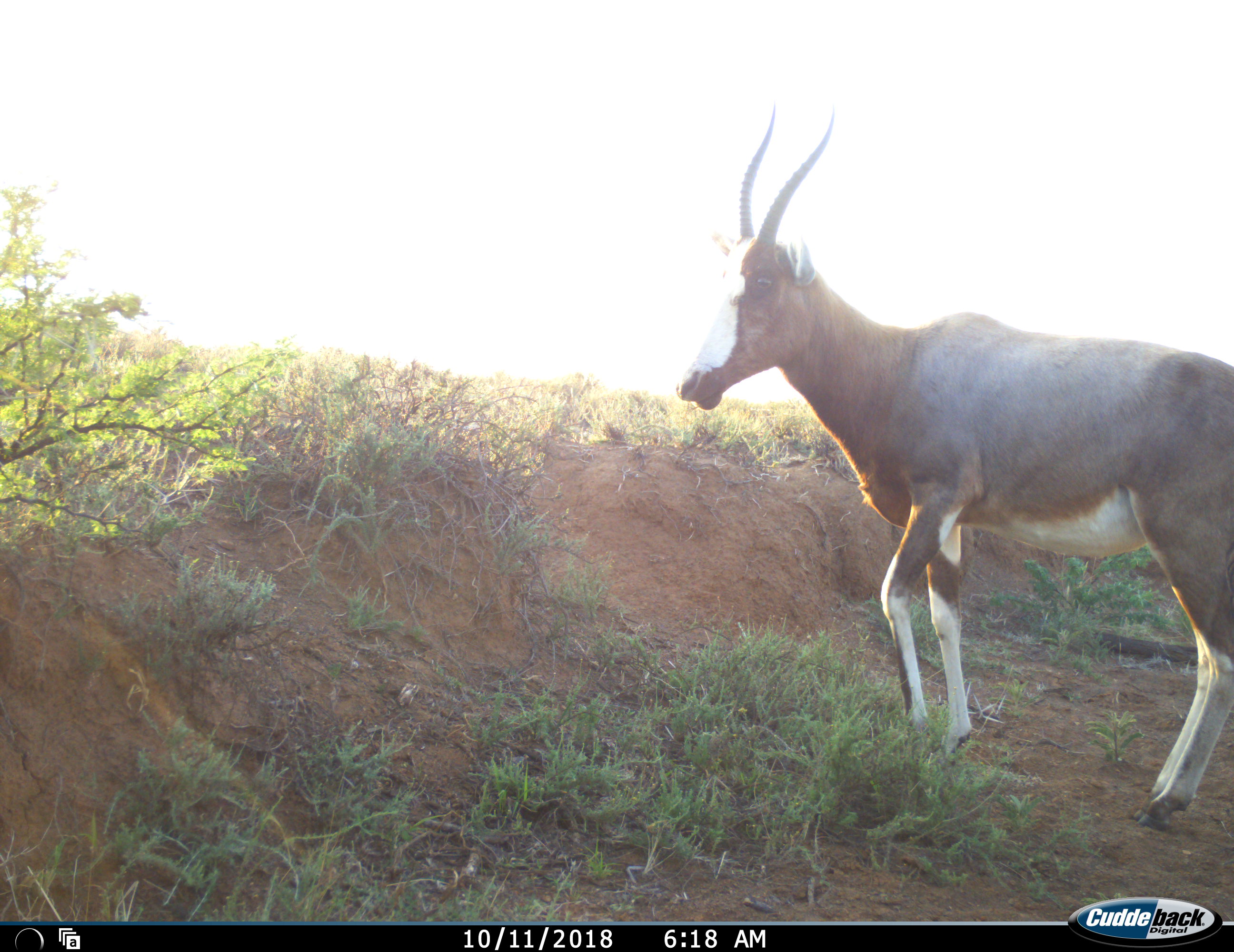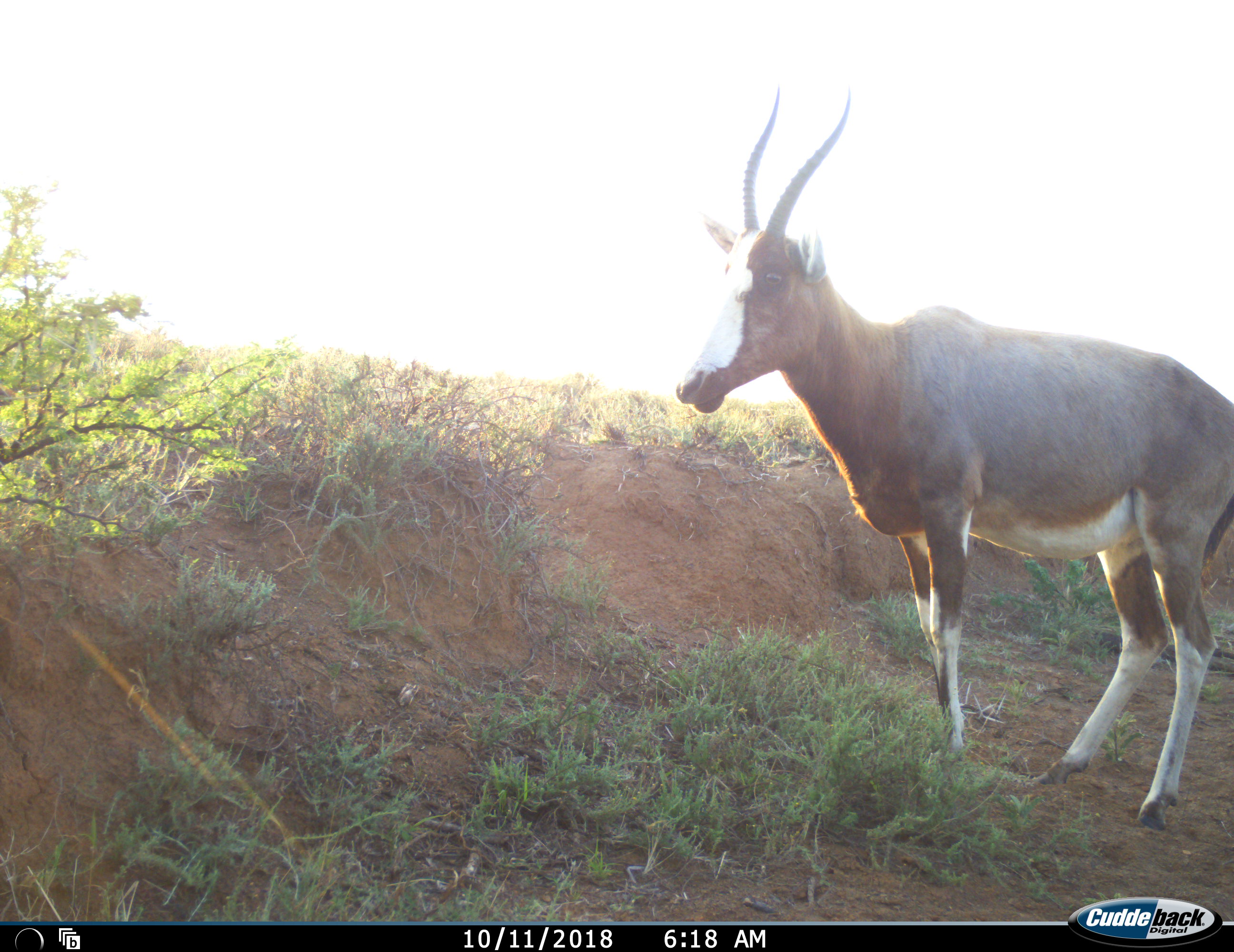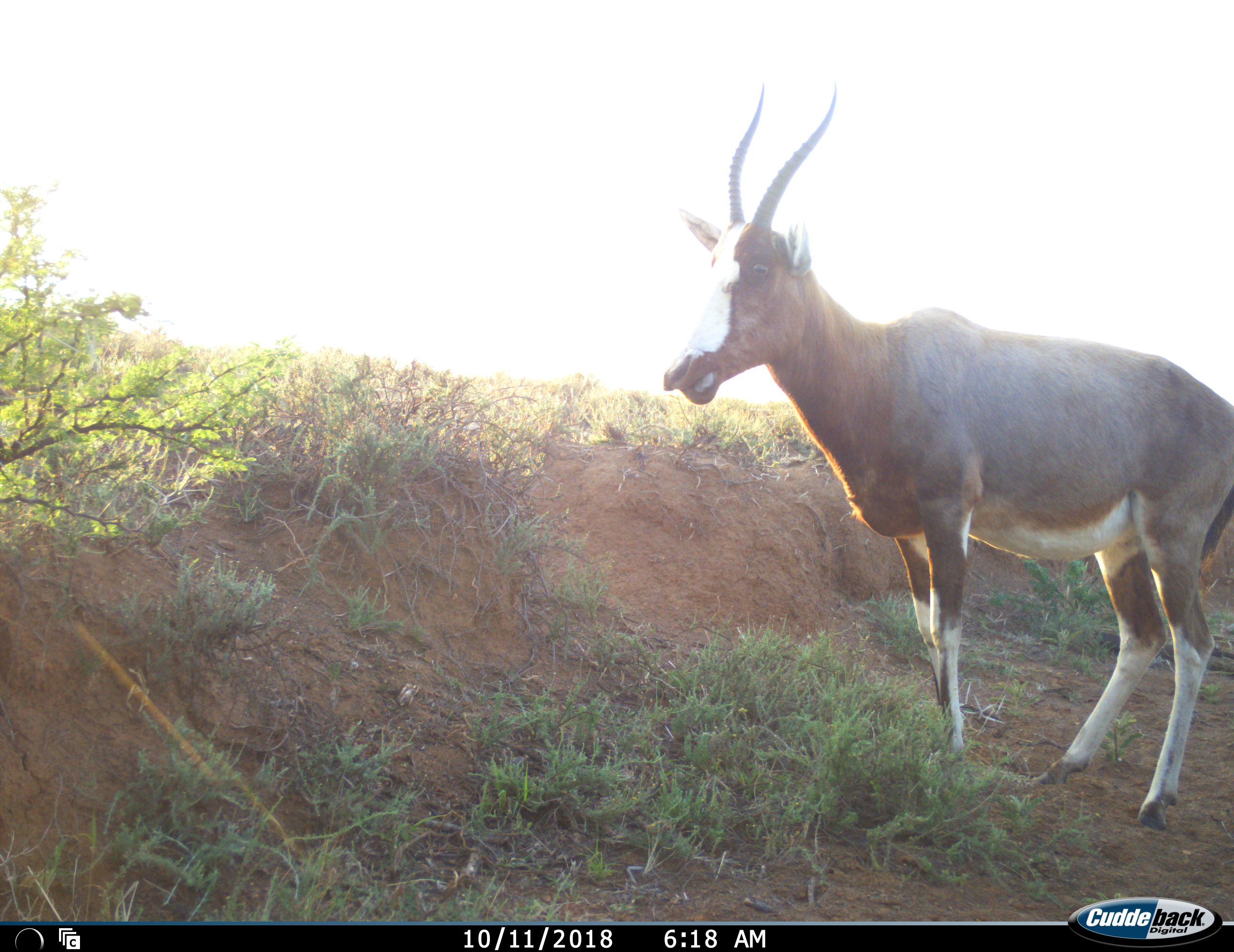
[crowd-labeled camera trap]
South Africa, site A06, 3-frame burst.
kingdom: Animalia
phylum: Chordata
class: Mammalia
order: Artiodactyla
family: Bovidae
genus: Damaliscus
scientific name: Damaliscus pygargus phillipsi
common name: blesbok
Blesbok (Damaliscus pygargus phillipsi), count 1. Behavior (volunteer vote fractions): standing 100%, resting 0%, moving 12%, interacting 0%. Young present (vote fraction): 0%. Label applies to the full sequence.